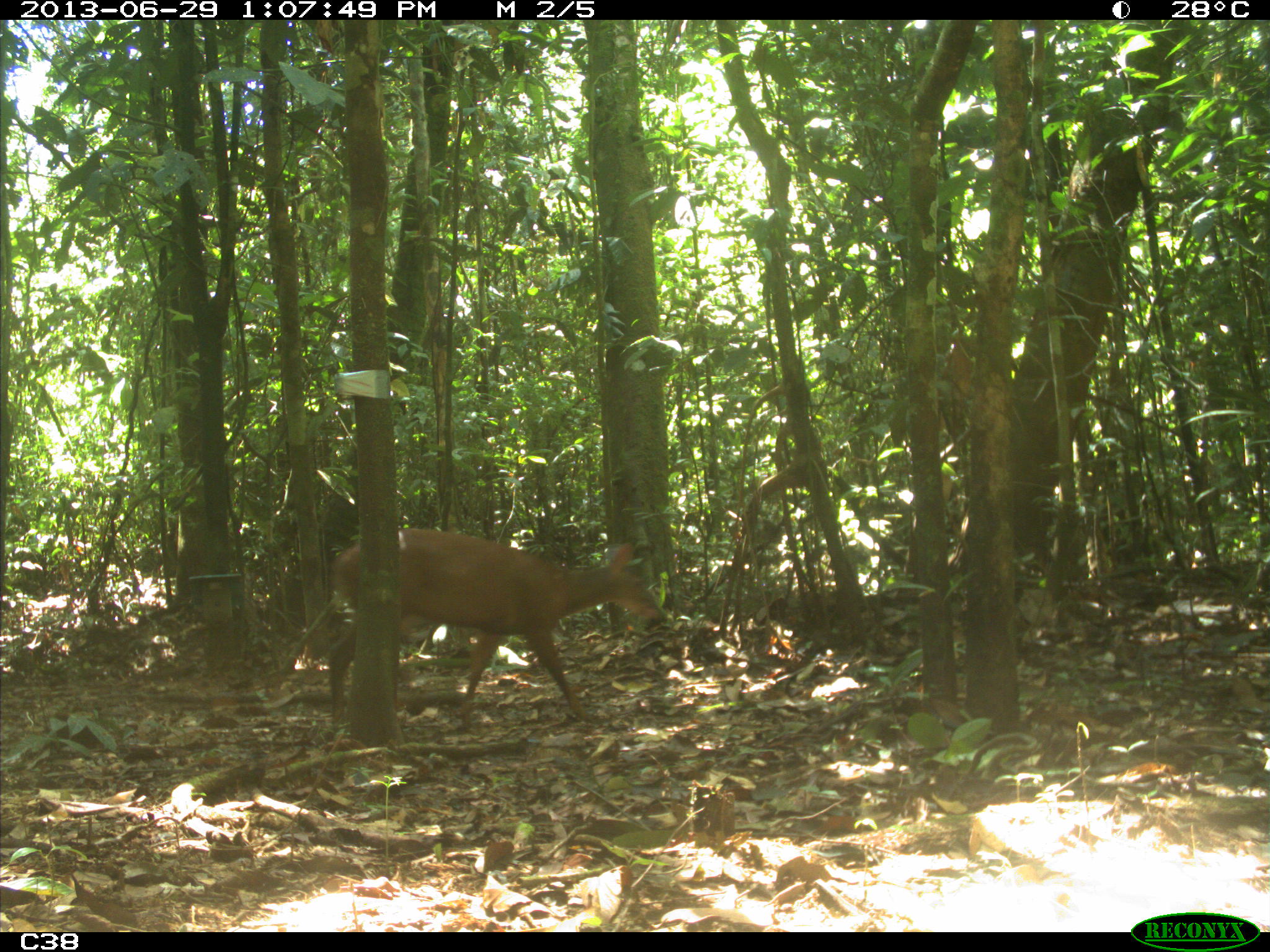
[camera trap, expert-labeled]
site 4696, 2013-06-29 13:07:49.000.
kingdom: Animalia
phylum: Chordata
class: Mammalia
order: Artiodactyla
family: Cervidae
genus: Mazama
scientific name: Mazama americana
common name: red brocket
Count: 1.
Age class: juvenile.